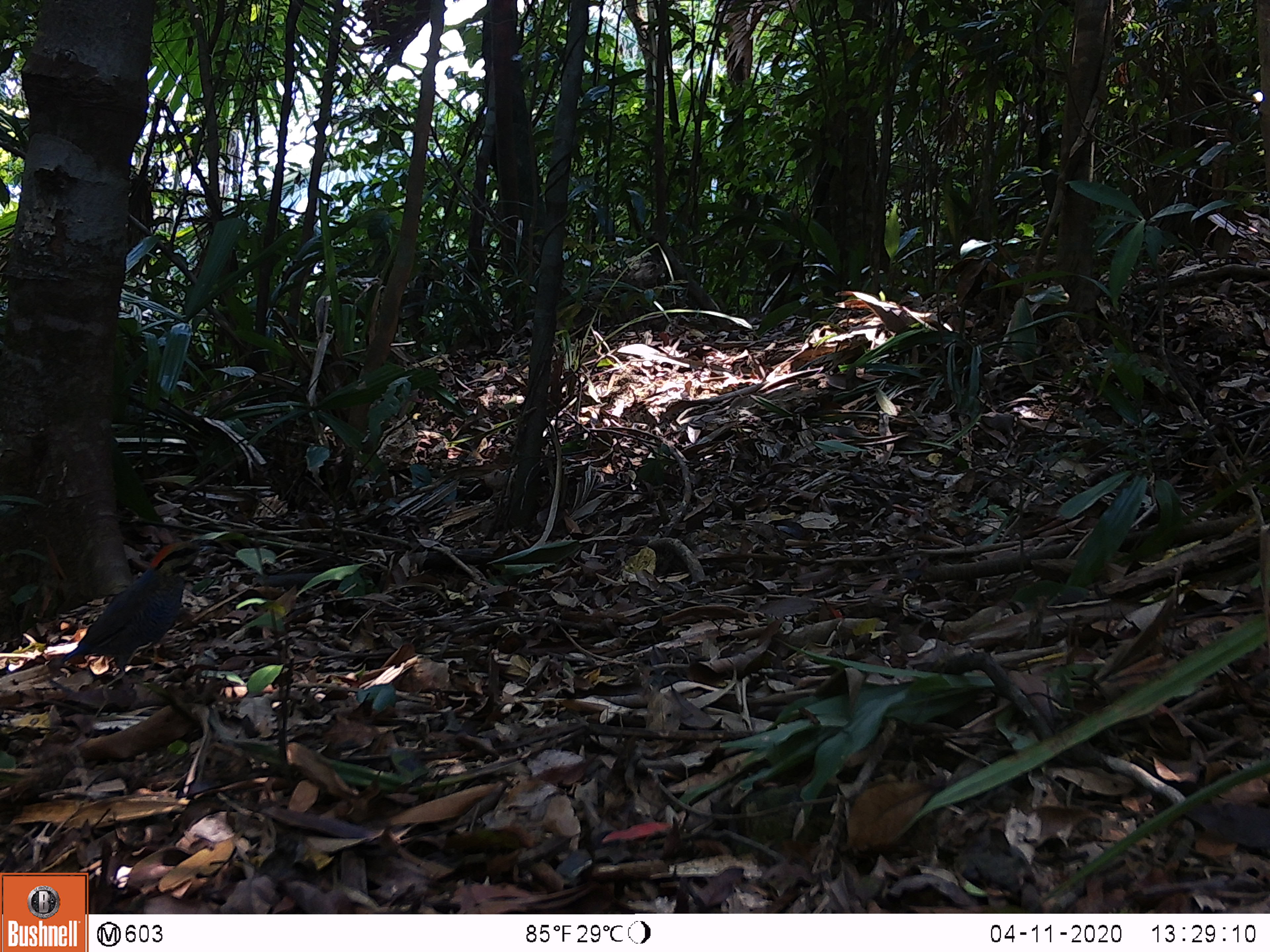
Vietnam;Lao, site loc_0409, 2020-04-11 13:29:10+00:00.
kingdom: Animalia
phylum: Chordata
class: Aves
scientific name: Aves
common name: bird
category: unidentified bird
Unidentified bird (bird) (Aves). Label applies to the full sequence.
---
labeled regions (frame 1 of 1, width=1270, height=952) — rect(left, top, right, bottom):
unidentified bird: rect(60, 539, 217, 684)